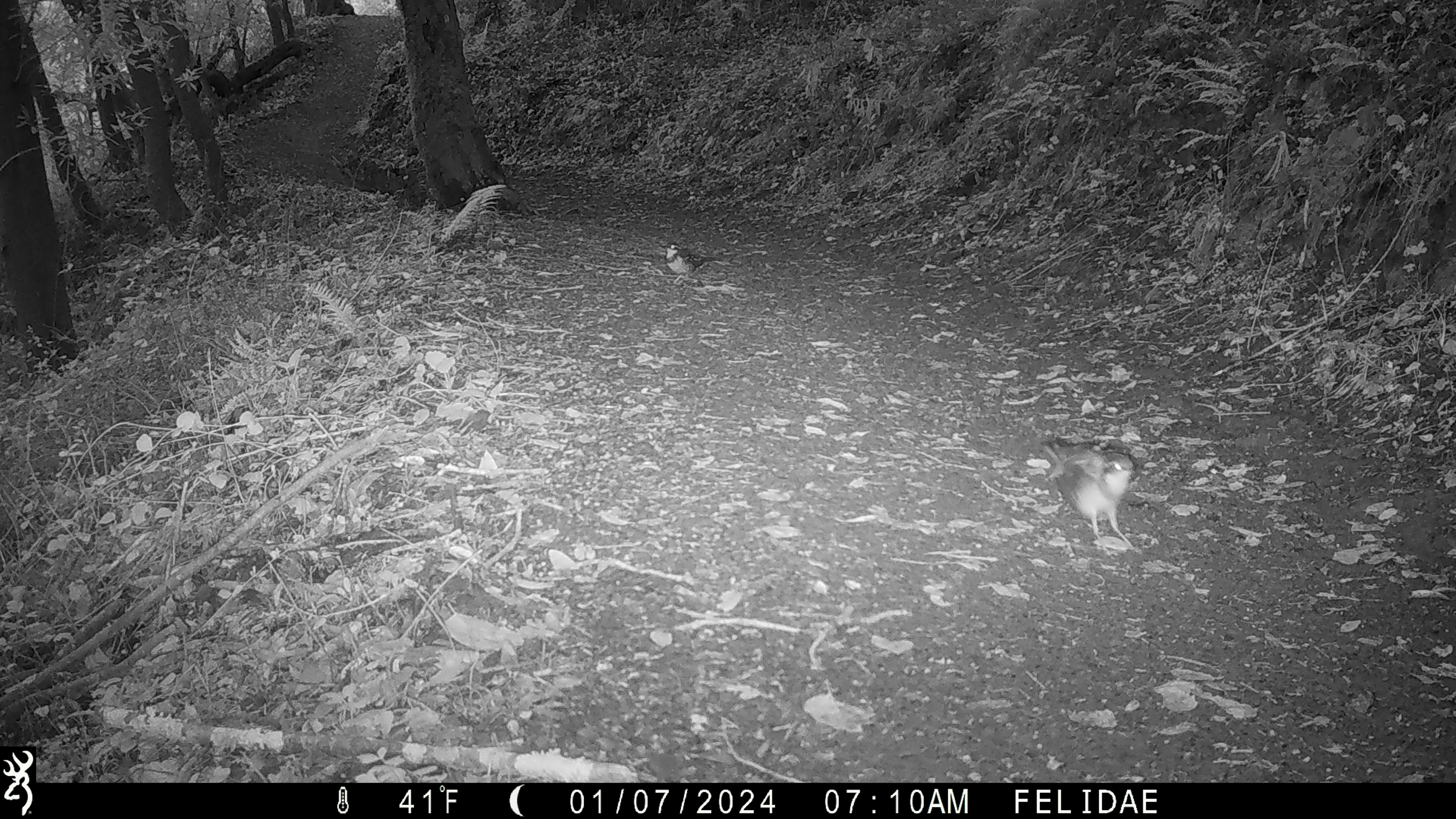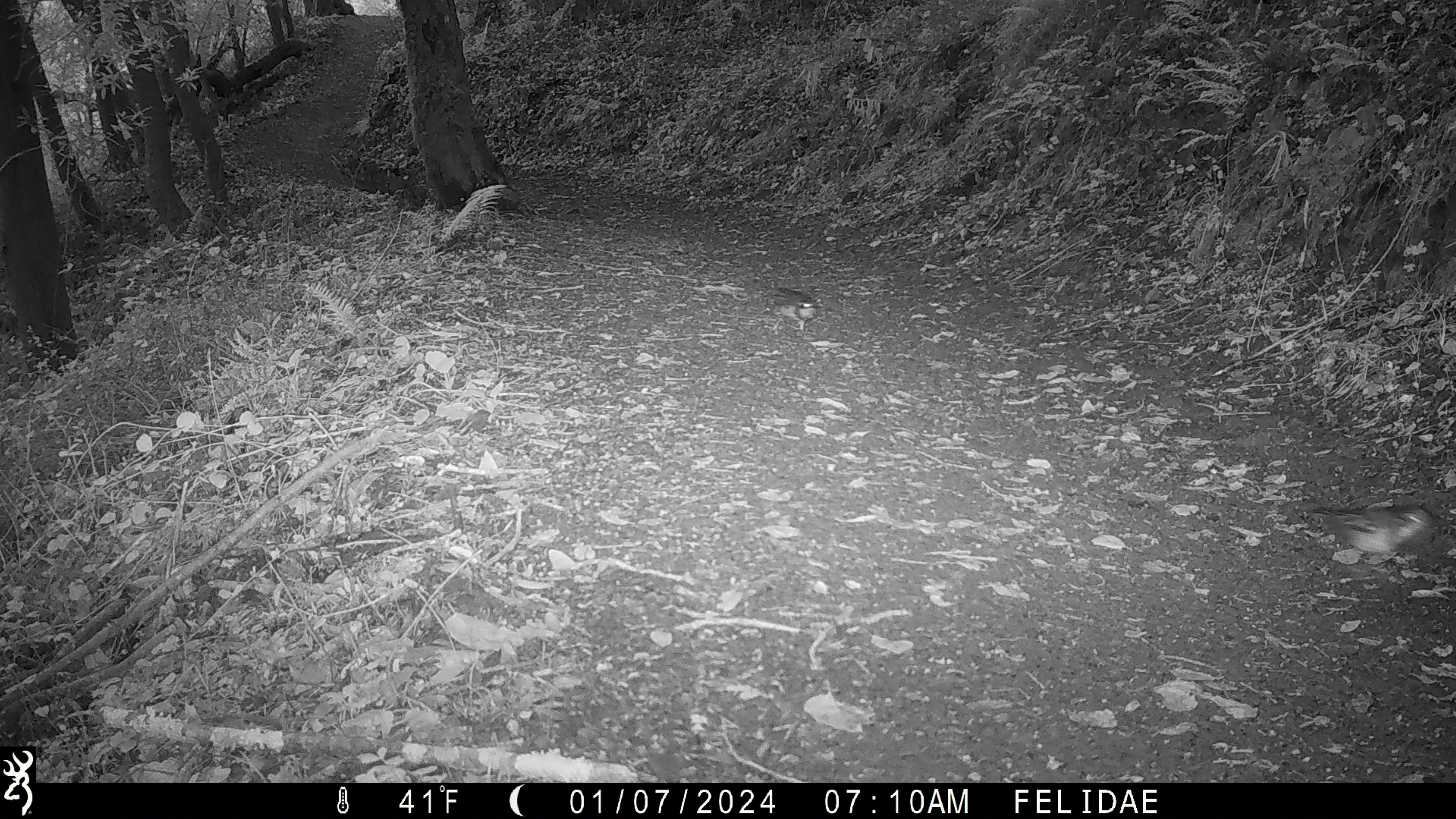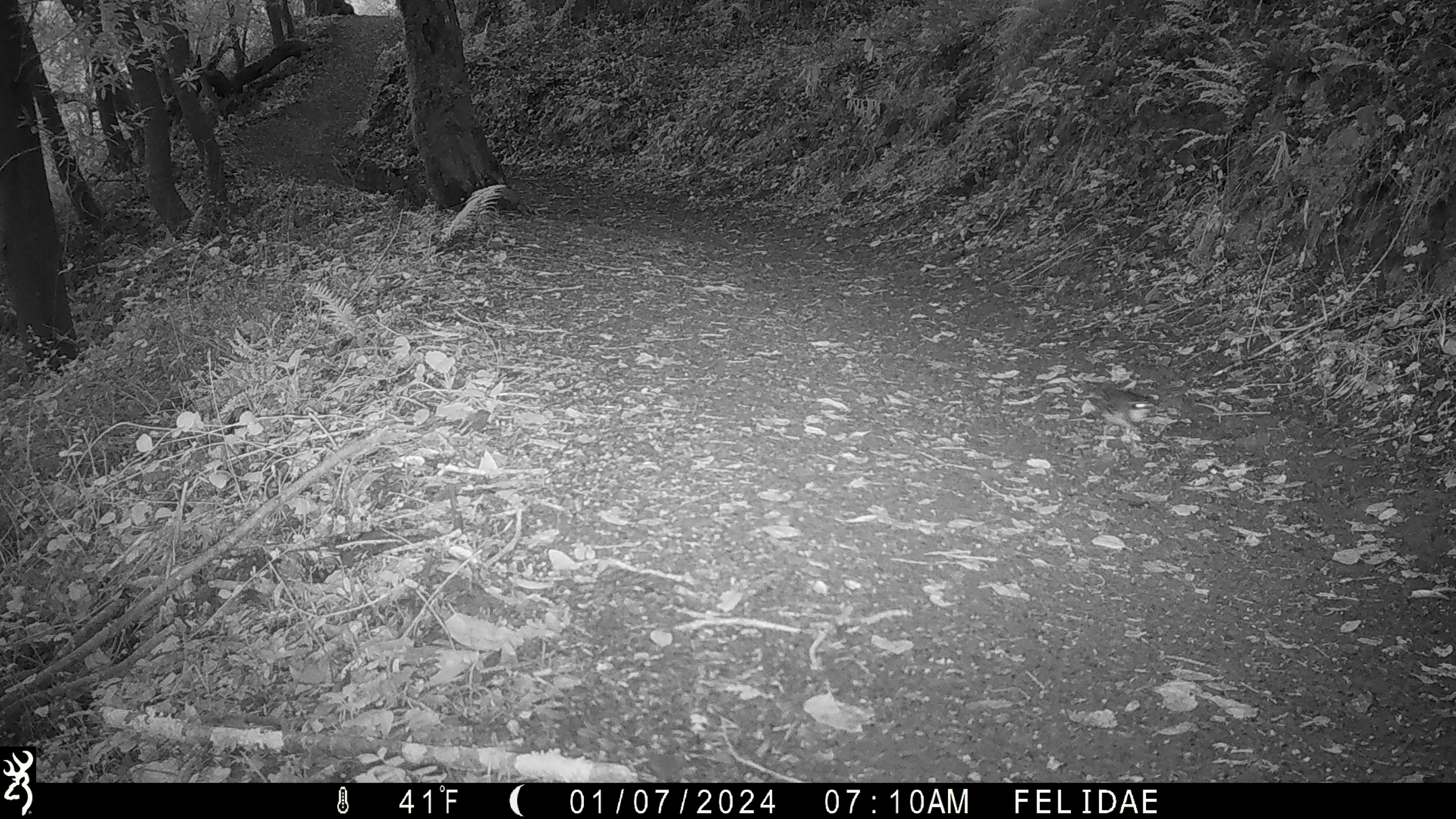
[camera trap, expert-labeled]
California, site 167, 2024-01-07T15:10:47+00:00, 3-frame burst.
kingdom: Animalia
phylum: Chordata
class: Aves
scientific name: Aves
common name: bird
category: unknown bird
Unknown bird (bird) (Aves).